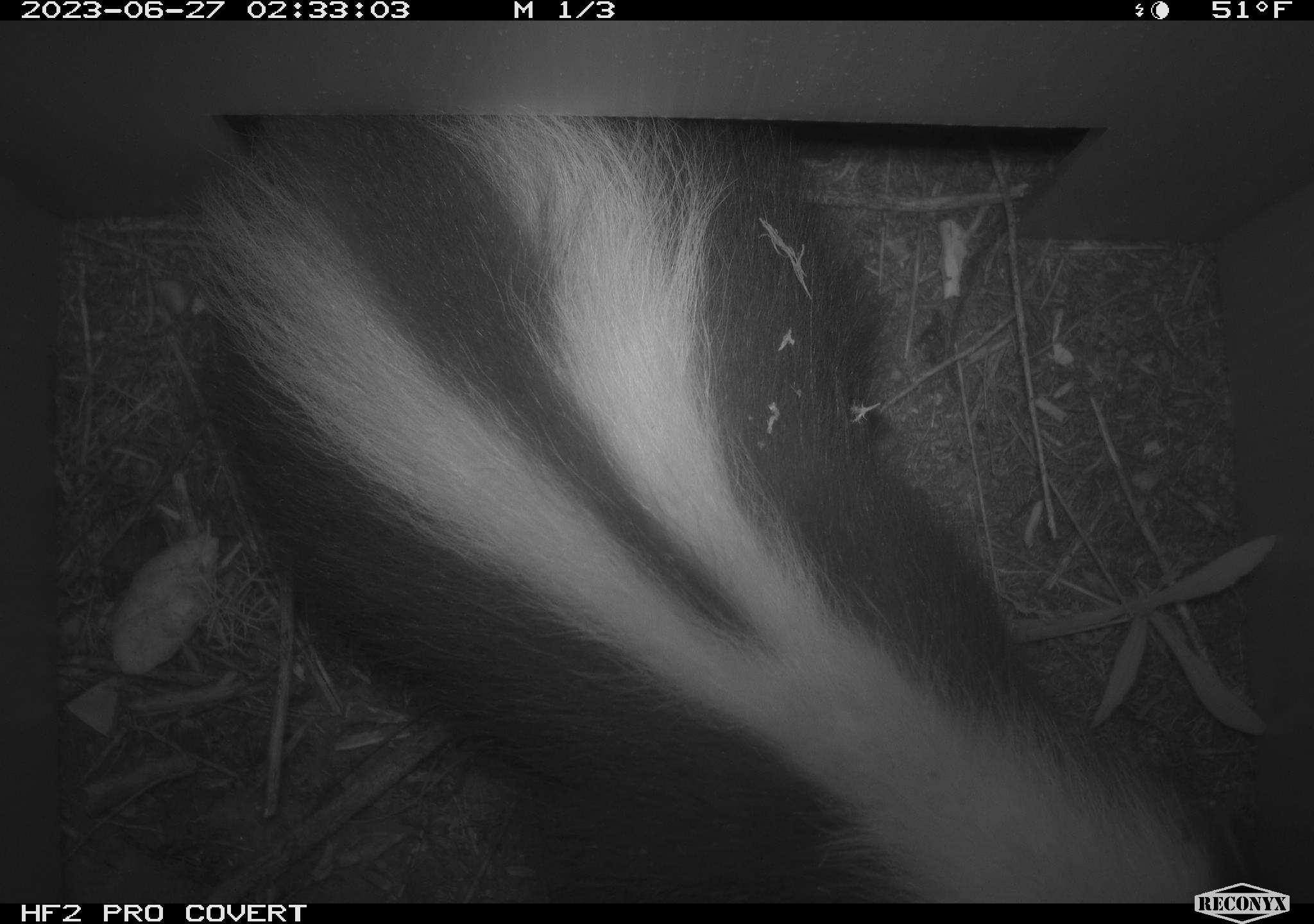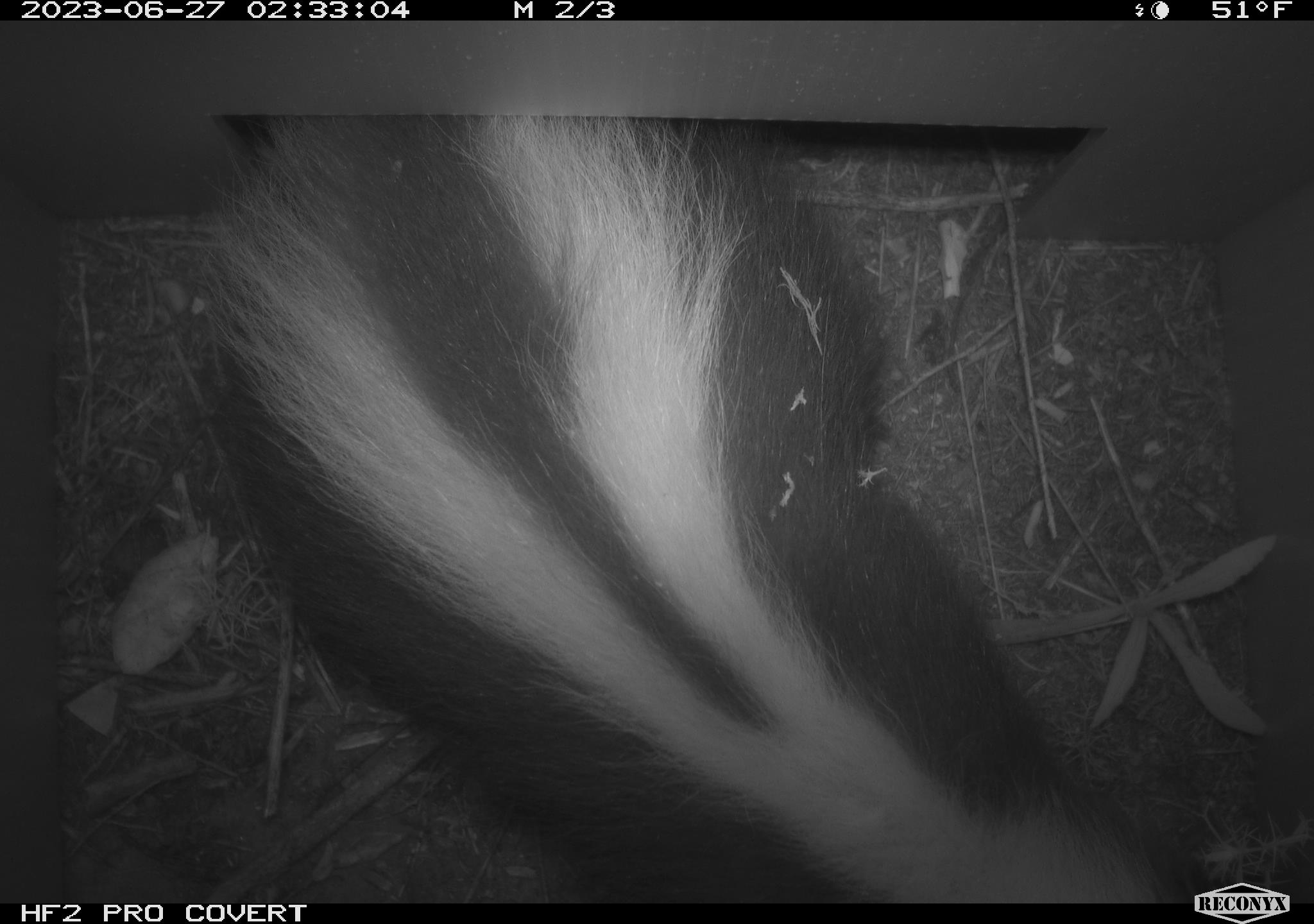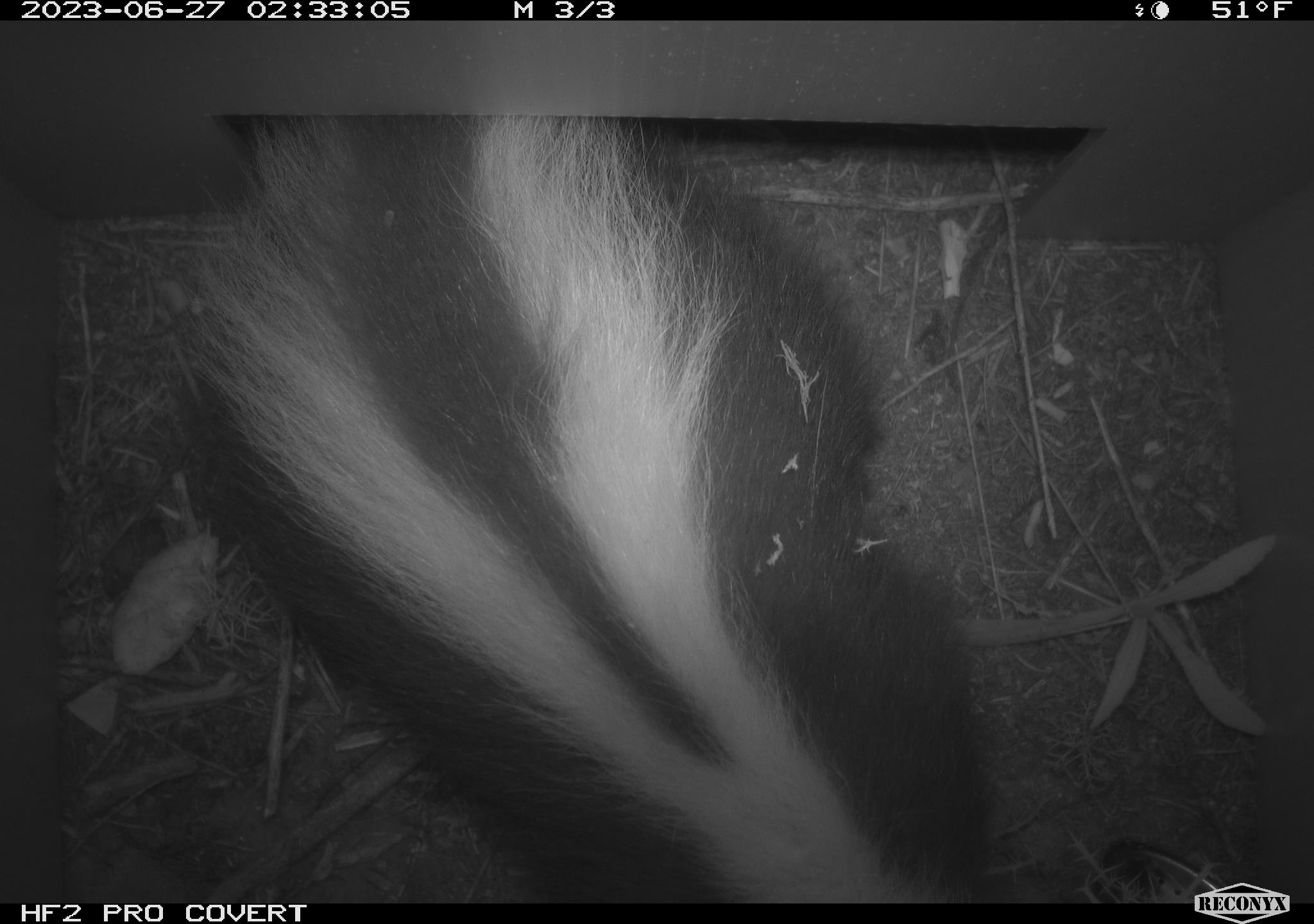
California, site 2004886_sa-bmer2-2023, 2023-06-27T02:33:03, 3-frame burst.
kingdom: Animalia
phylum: Chordata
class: Mammalia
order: Carnivora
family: Mephitidae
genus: Mephitis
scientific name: Mephitis mephitis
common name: striped skunk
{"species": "striped skunk (Mephitis mephitis)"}